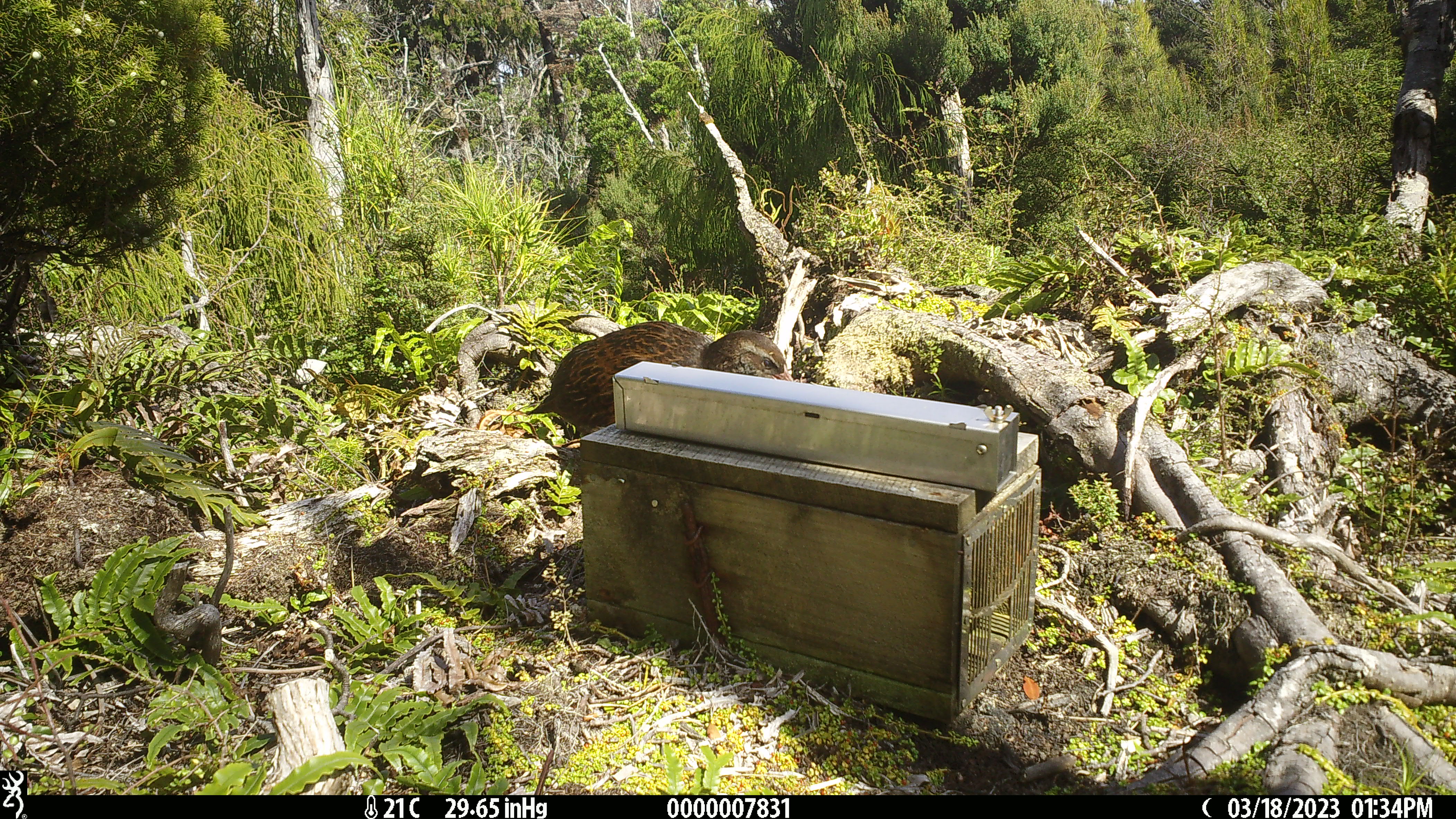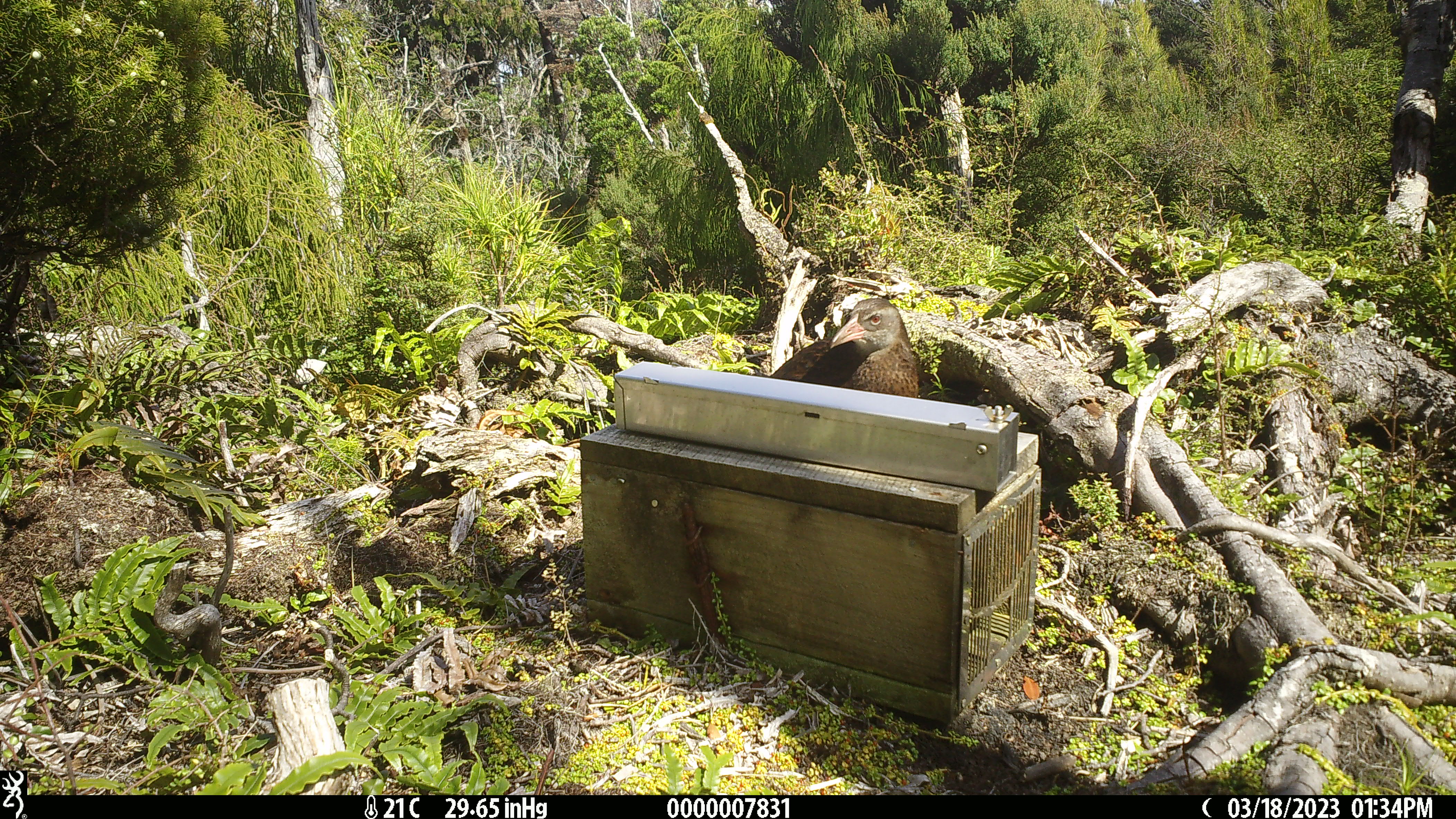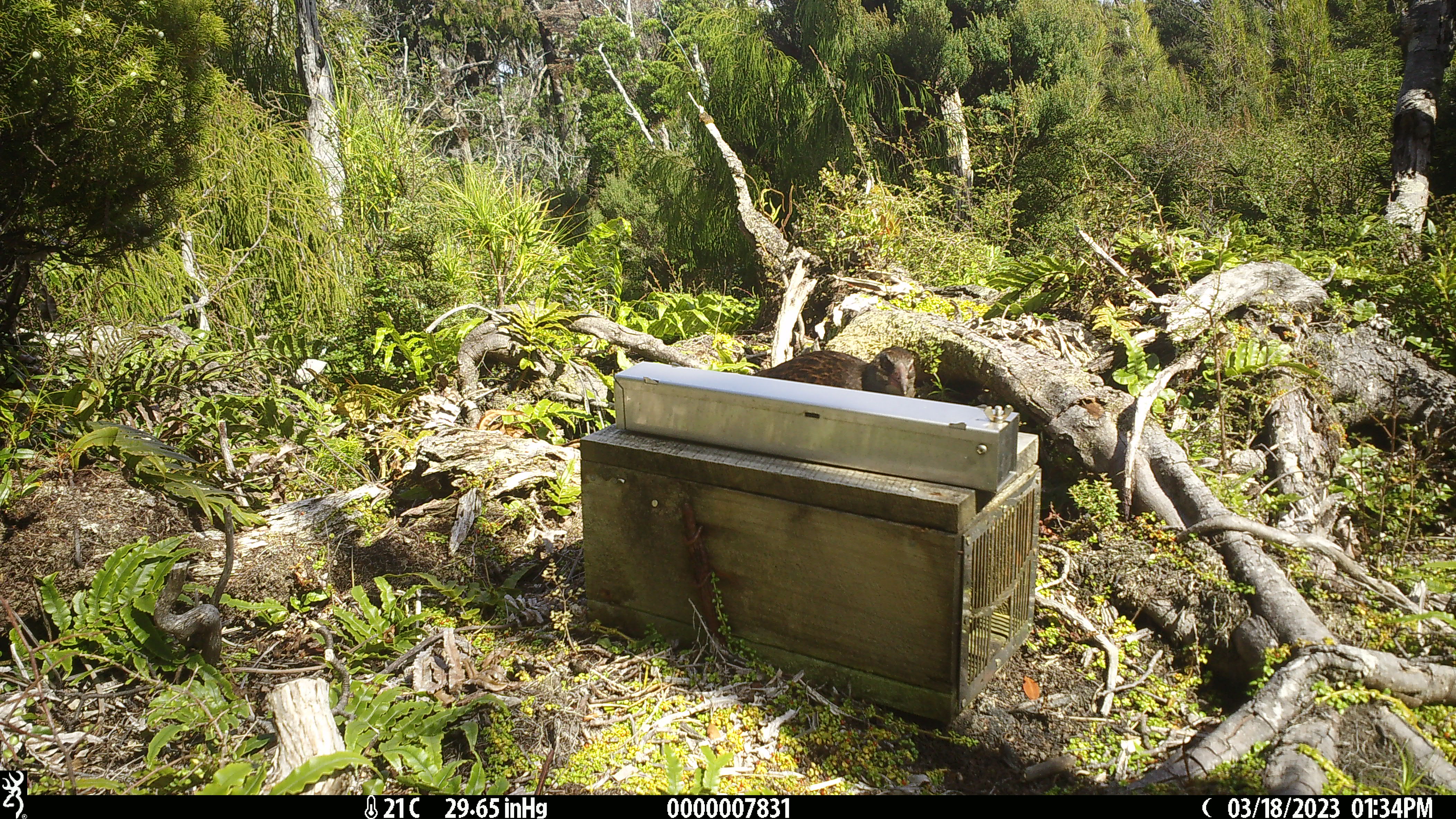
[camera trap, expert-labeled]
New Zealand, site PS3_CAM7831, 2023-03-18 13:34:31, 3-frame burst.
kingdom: Animalia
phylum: Chordata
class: Aves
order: Gruiformes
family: Rallidae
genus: Gallirallus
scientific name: Gallirallus australis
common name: weka